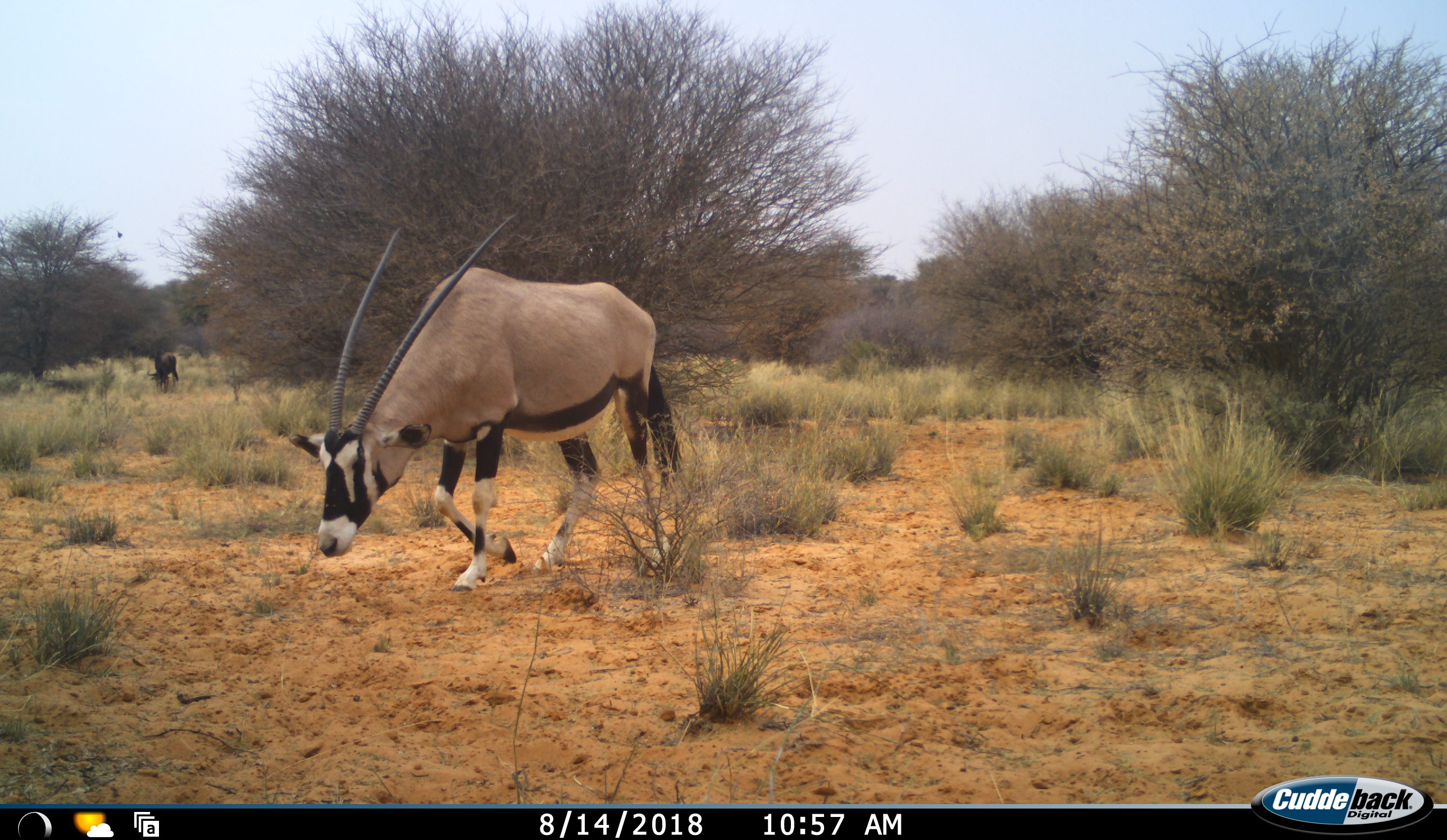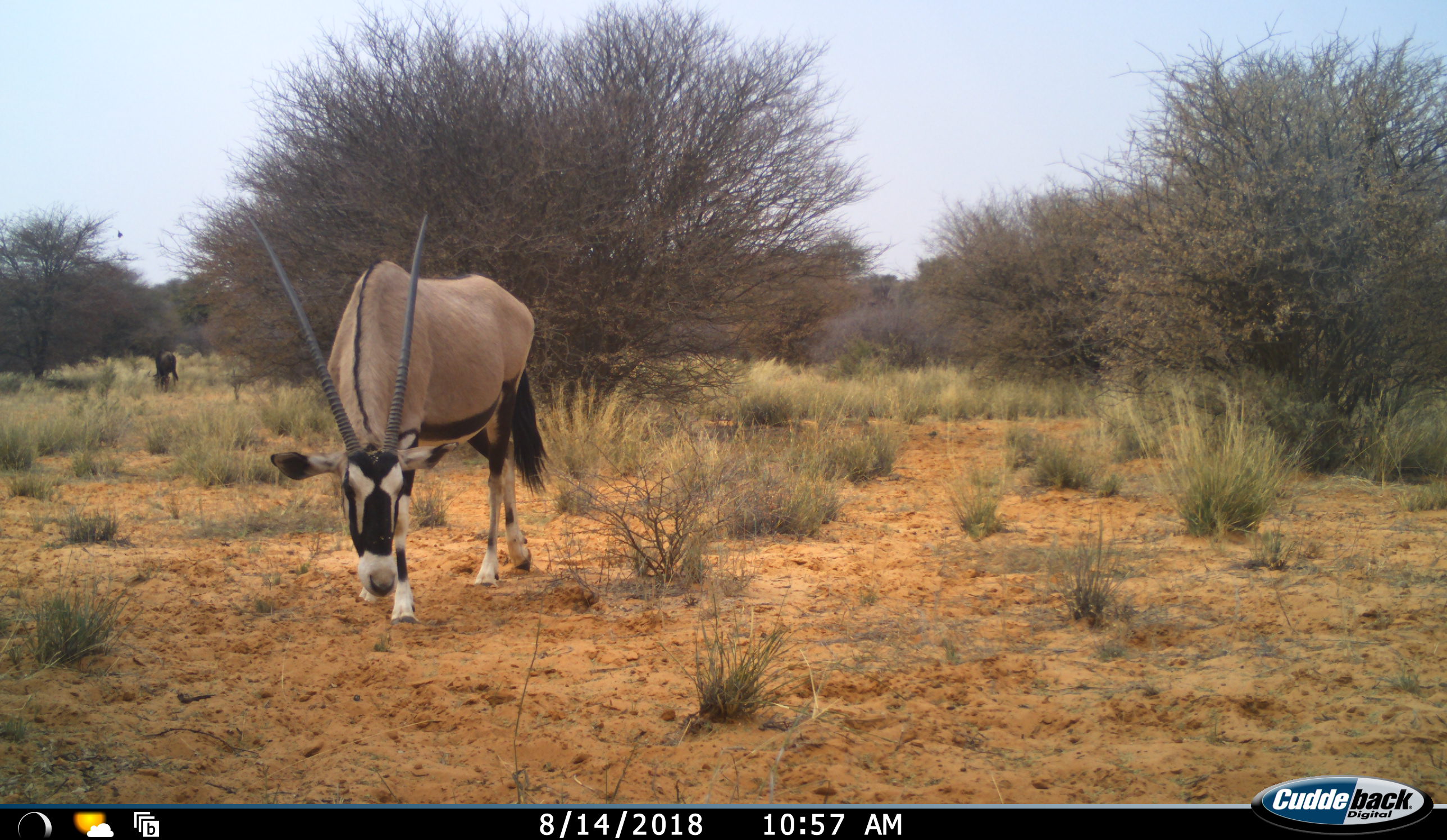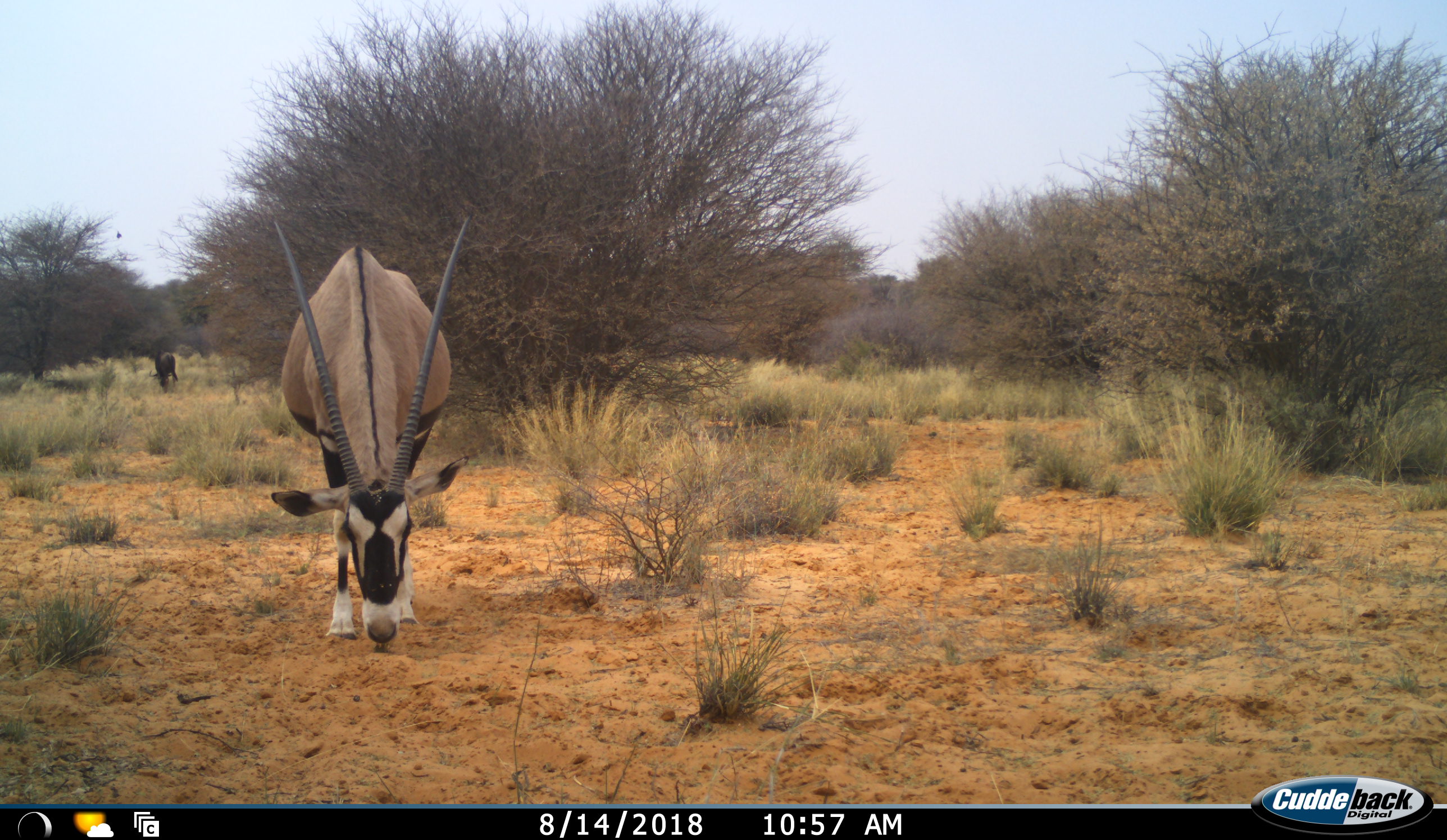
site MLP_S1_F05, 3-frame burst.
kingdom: Animalia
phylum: Chordata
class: Mammalia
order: Artiodactyla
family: Bovidae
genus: Oryx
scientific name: Oryx gazella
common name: gemsbok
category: oryx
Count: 1.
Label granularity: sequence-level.